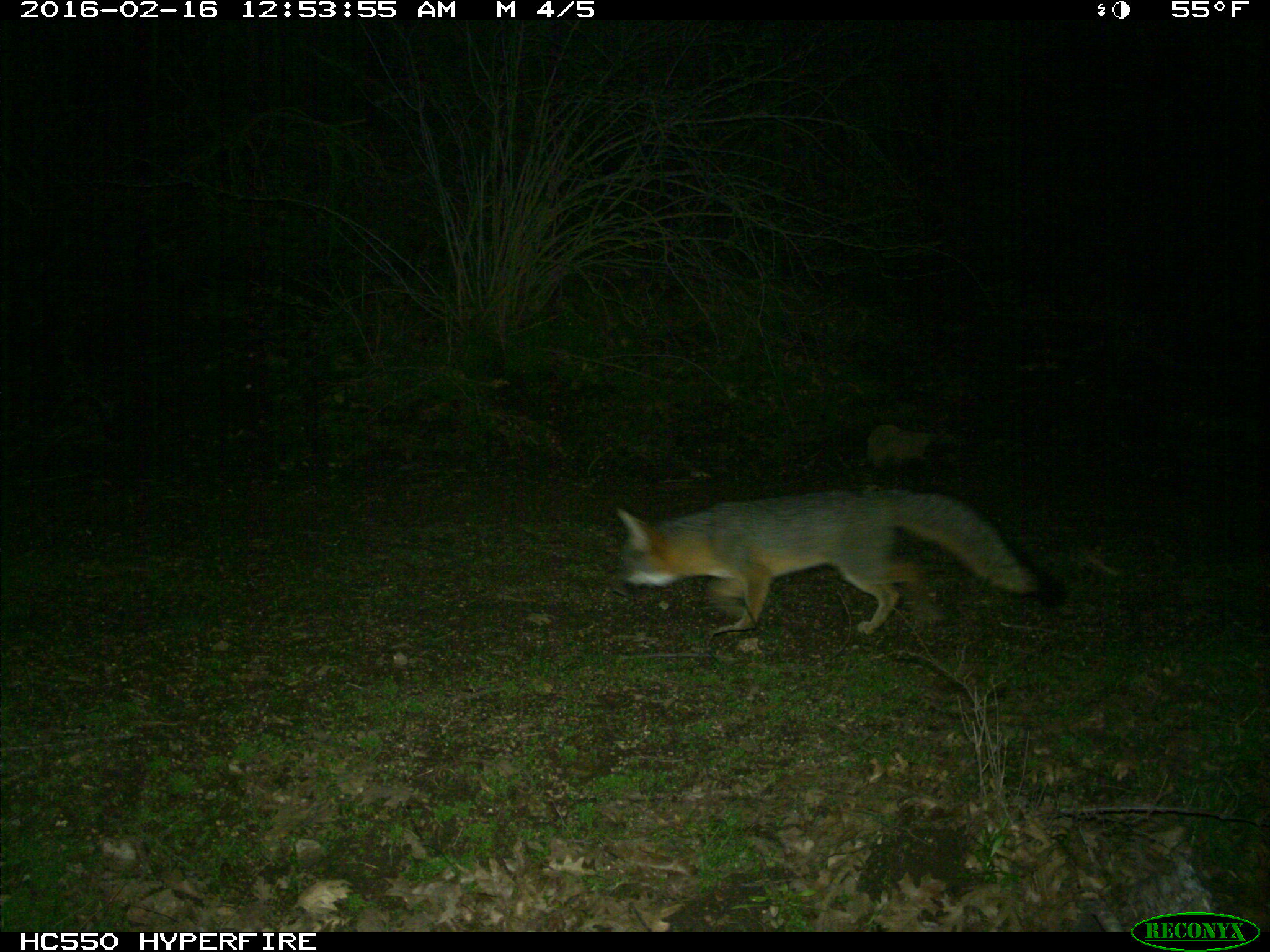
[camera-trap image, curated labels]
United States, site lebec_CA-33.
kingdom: Animalia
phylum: Chordata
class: Mammalia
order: Carnivora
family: Canidae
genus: Urocyon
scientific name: Urocyon cinereoargenteus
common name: gray fox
Urocyon cinereoargenteus (gray fox).